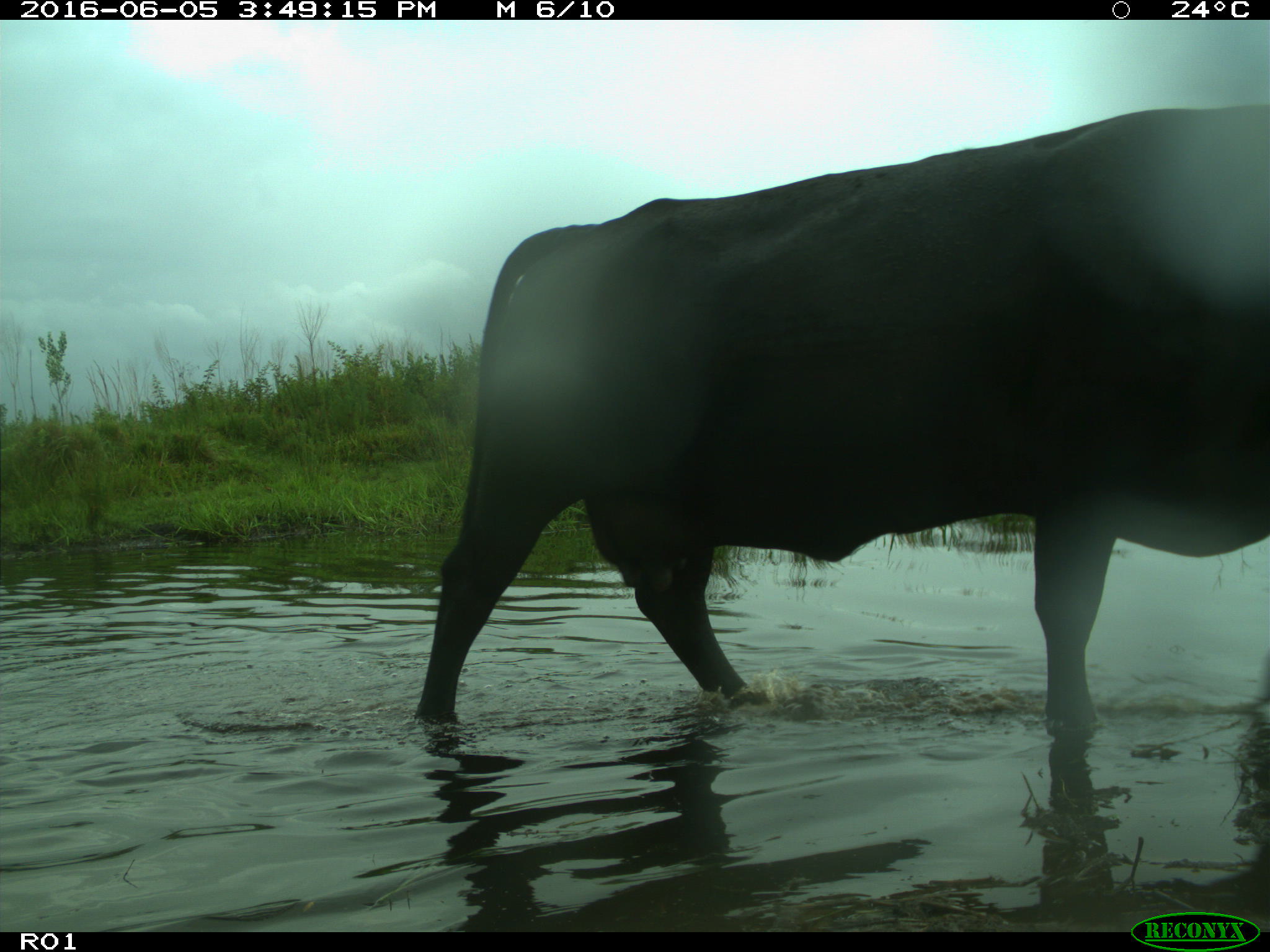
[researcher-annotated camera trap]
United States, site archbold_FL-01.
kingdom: Animalia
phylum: Chordata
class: Mammalia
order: Artiodactyla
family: Bovidae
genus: Bos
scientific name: Bos taurus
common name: domestic cow